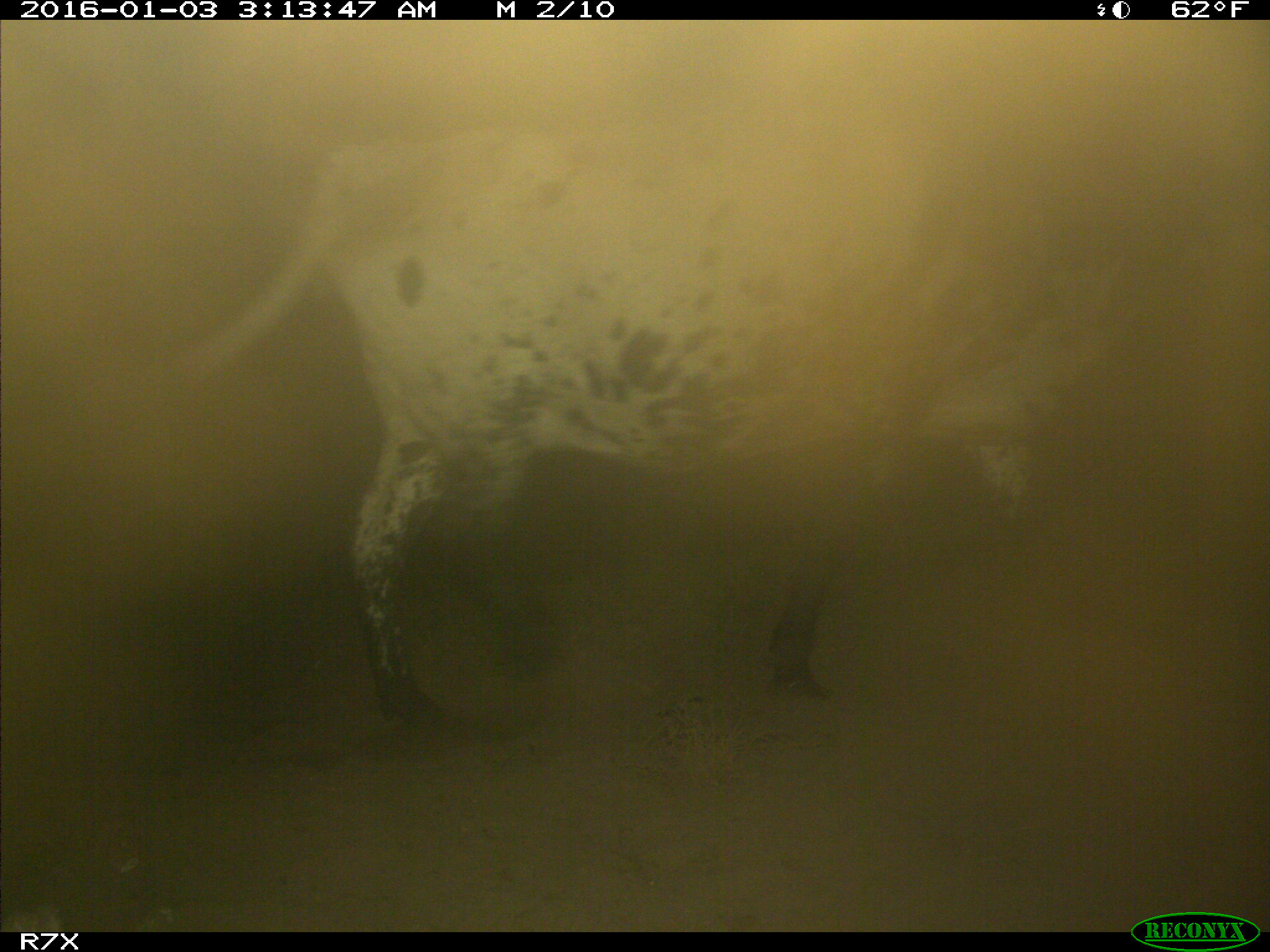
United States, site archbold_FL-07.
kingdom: Animalia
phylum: Chordata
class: Mammalia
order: Artiodactyla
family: Bovidae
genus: Bos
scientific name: Bos taurus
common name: domestic cow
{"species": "Bos taurus (domestic cow)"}